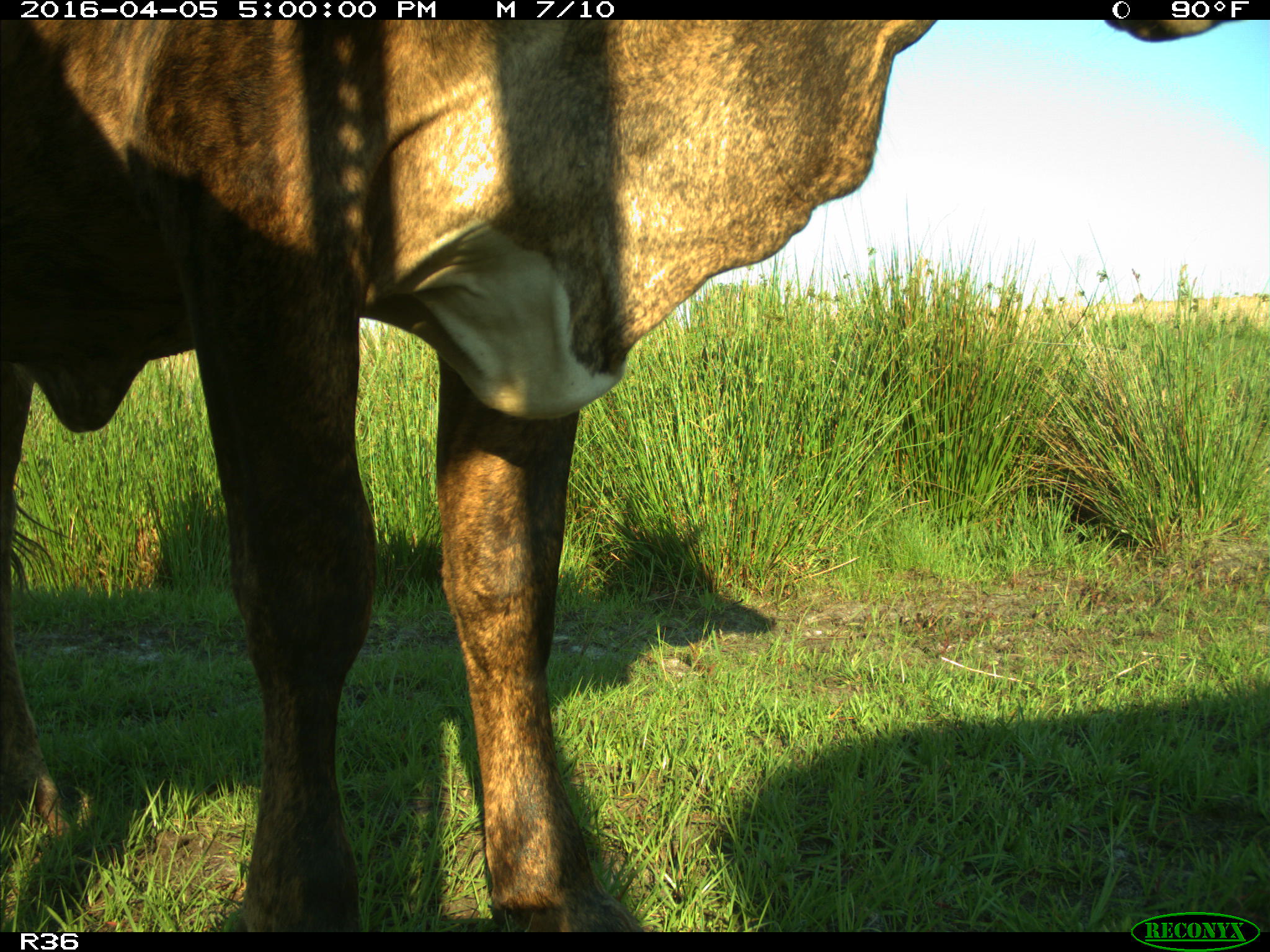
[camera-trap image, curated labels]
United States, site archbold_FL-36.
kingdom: Animalia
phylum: Chordata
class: Mammalia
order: Artiodactyla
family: Bovidae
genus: Bos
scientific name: Bos taurus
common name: domestic cow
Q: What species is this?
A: Bos taurus (domestic cow).